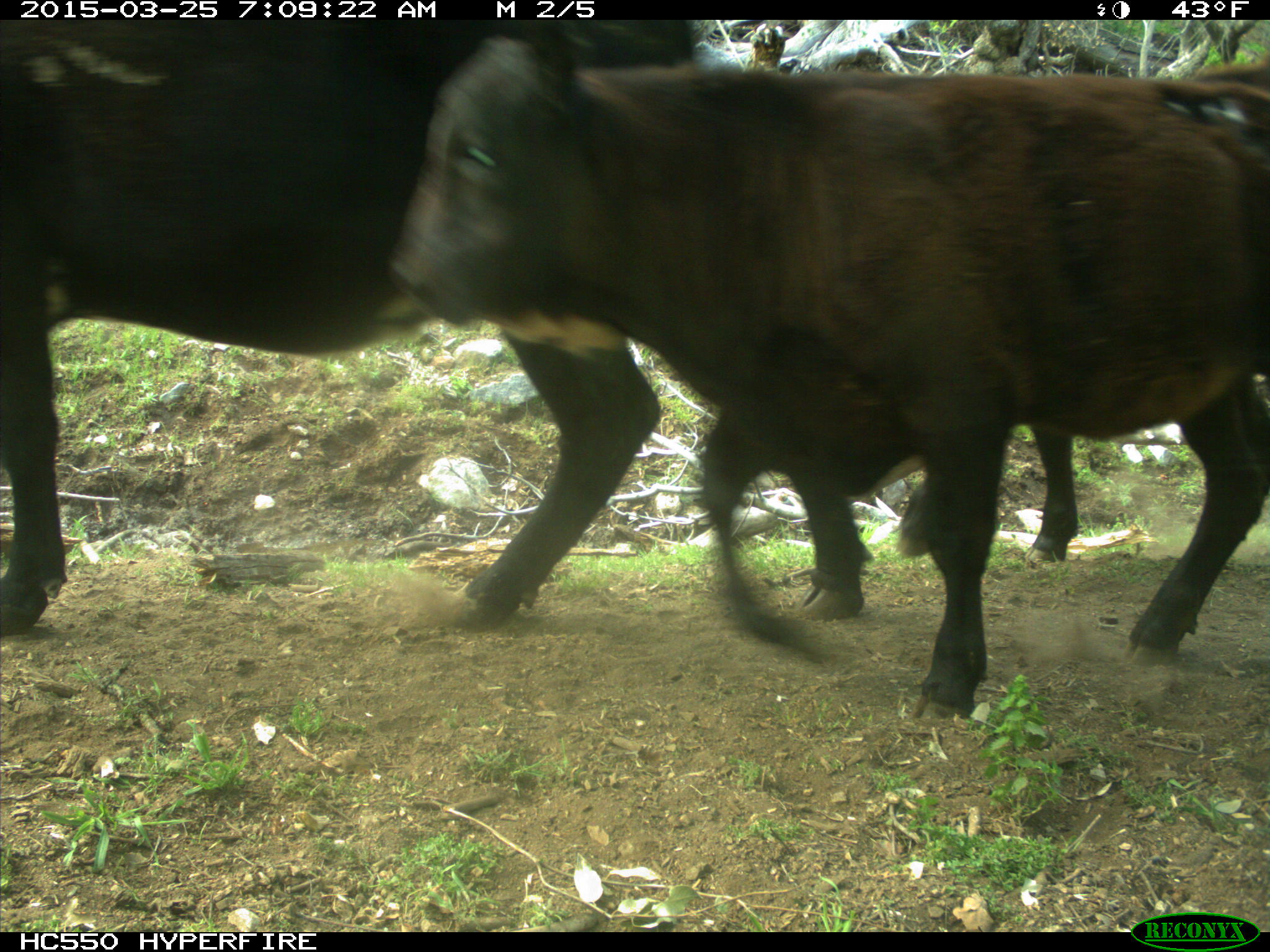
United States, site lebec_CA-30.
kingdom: Animalia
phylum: Chordata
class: Mammalia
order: Artiodactyla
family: Bovidae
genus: Bos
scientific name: Bos taurus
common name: domestic cow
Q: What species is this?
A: Bos taurus (domestic cow).